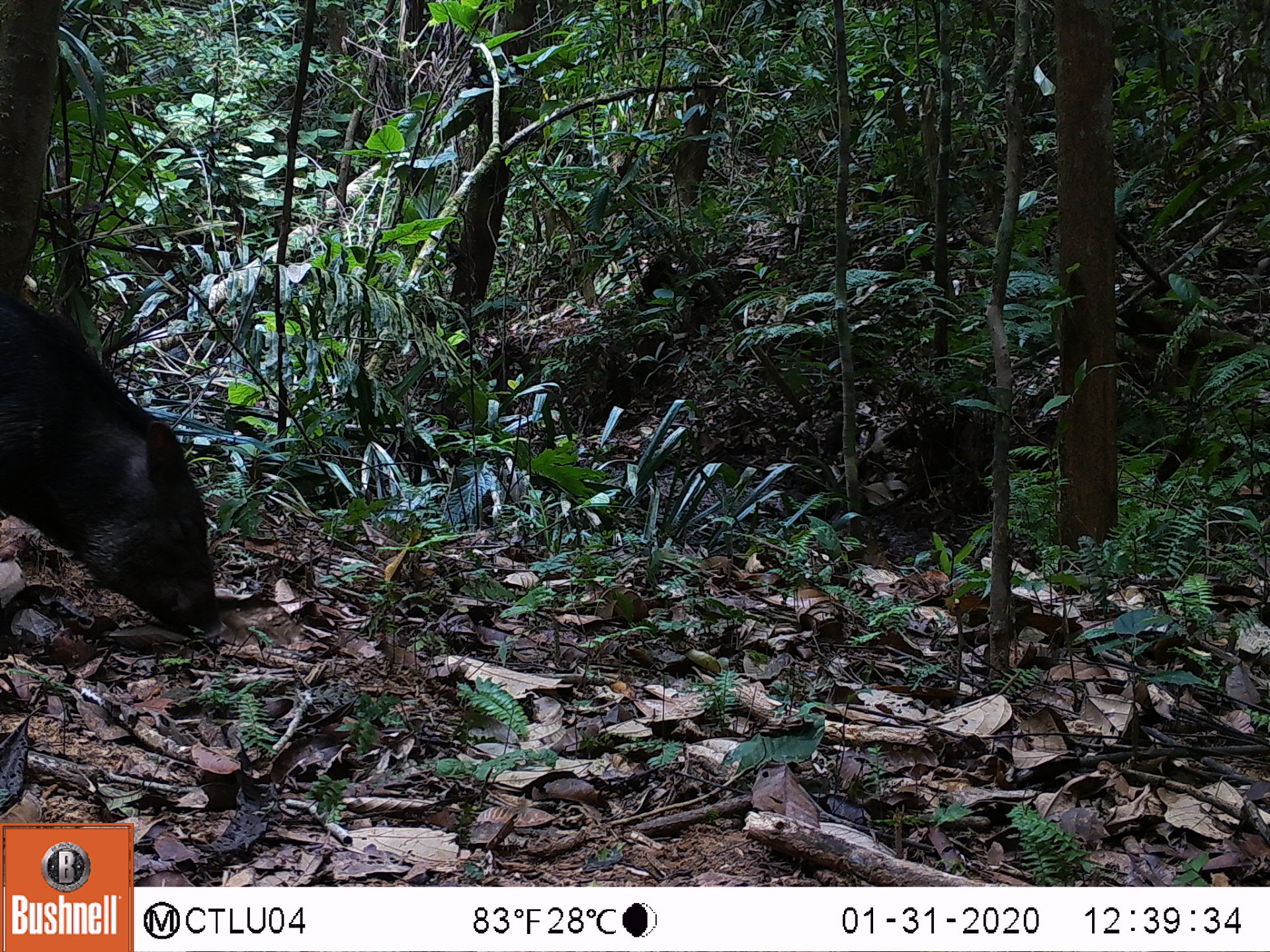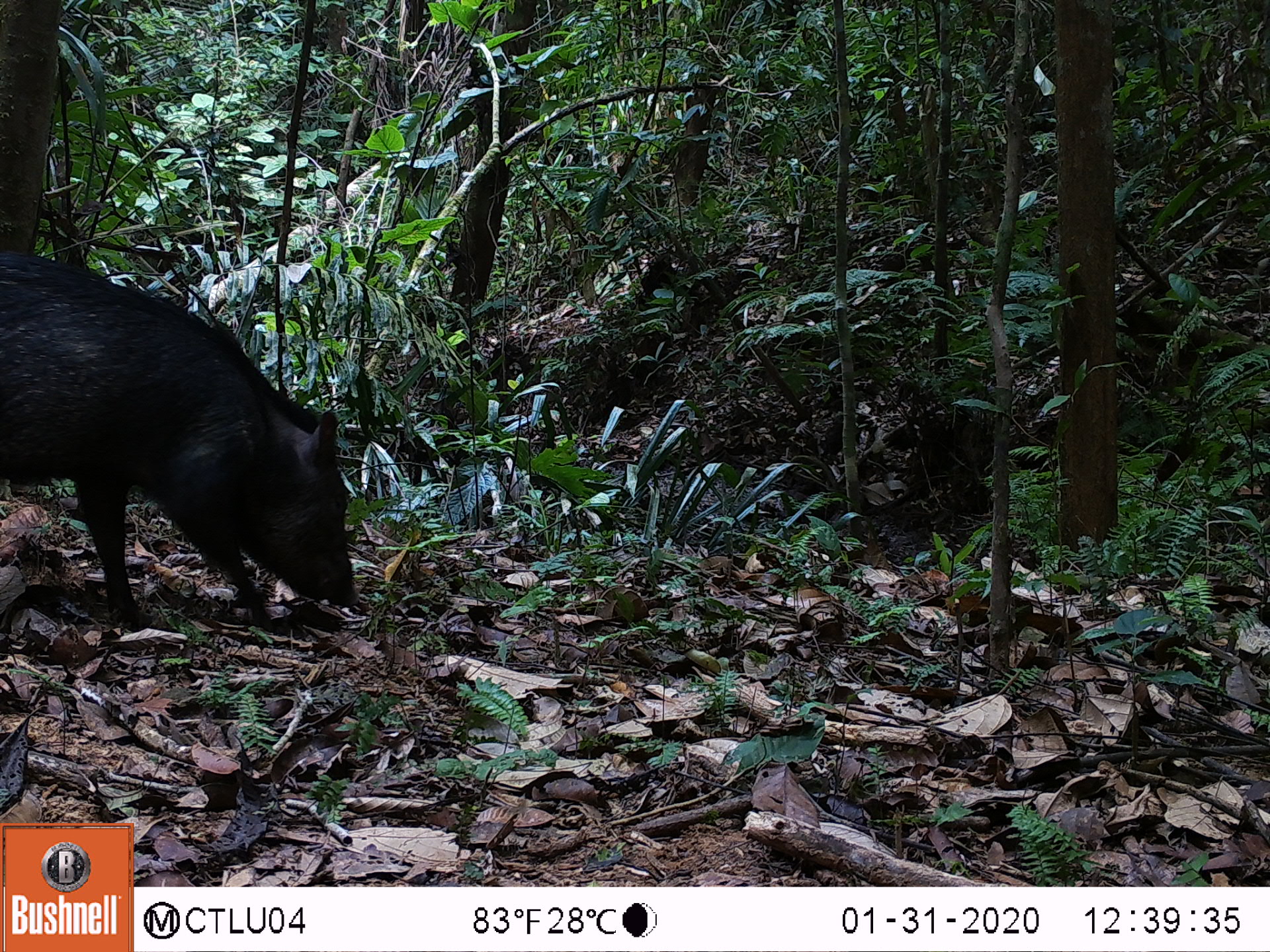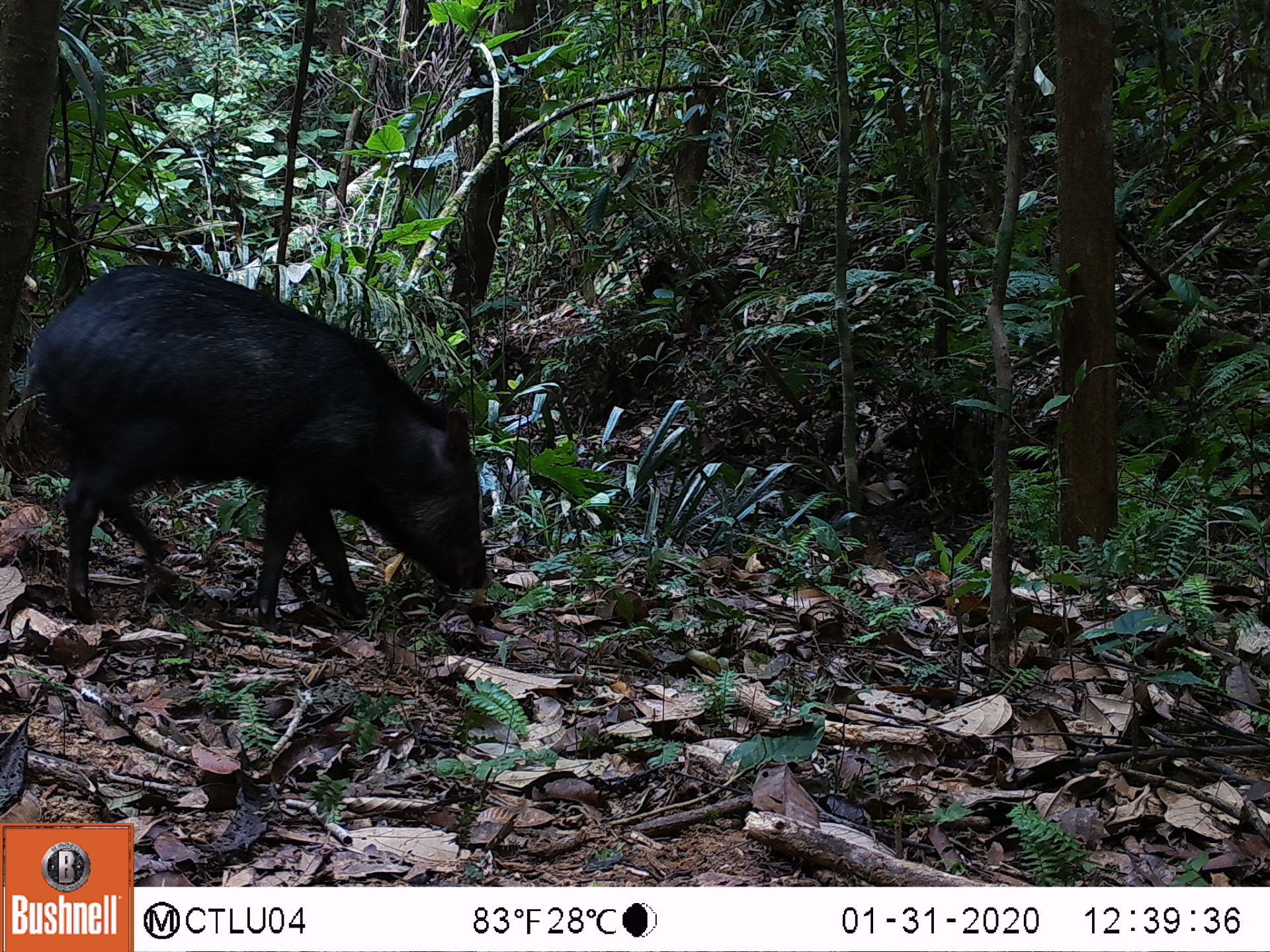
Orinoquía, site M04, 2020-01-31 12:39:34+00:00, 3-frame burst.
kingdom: Animalia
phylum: Chordata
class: Mammalia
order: Artiodactyla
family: Tayassuidae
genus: Pecari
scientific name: Pecari tajacu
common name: collared peccary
Collared peccary (Pecari tajacu).